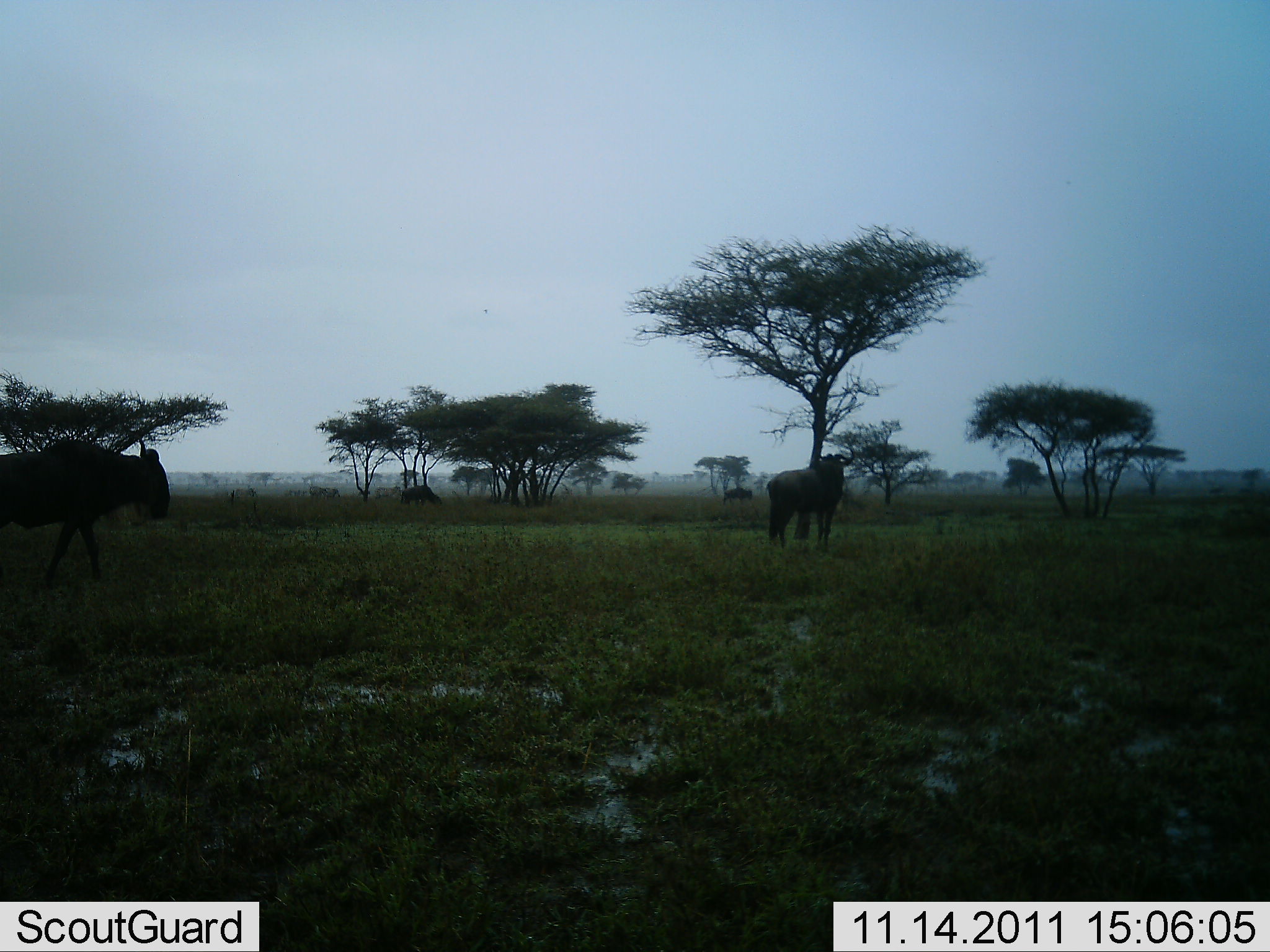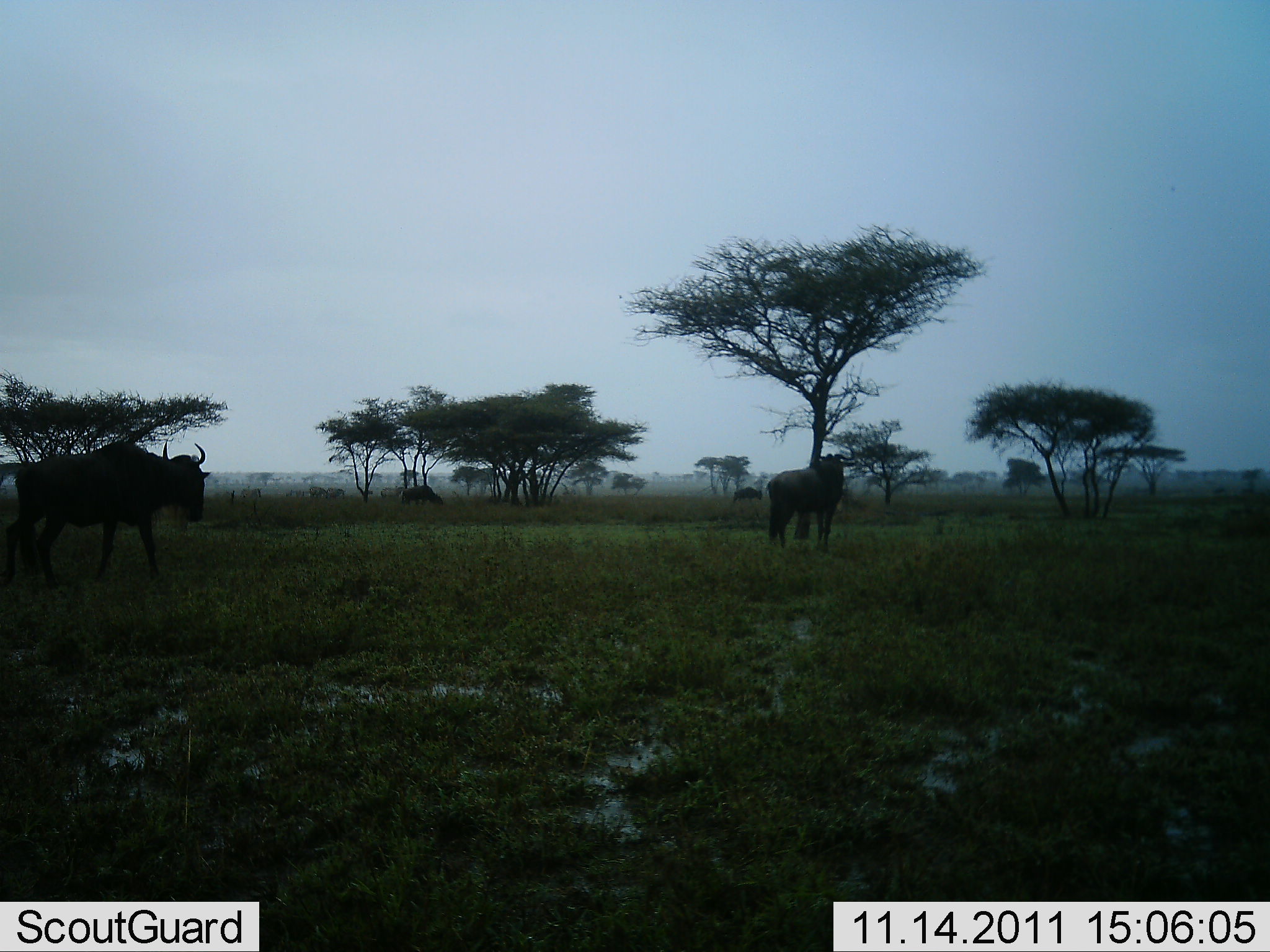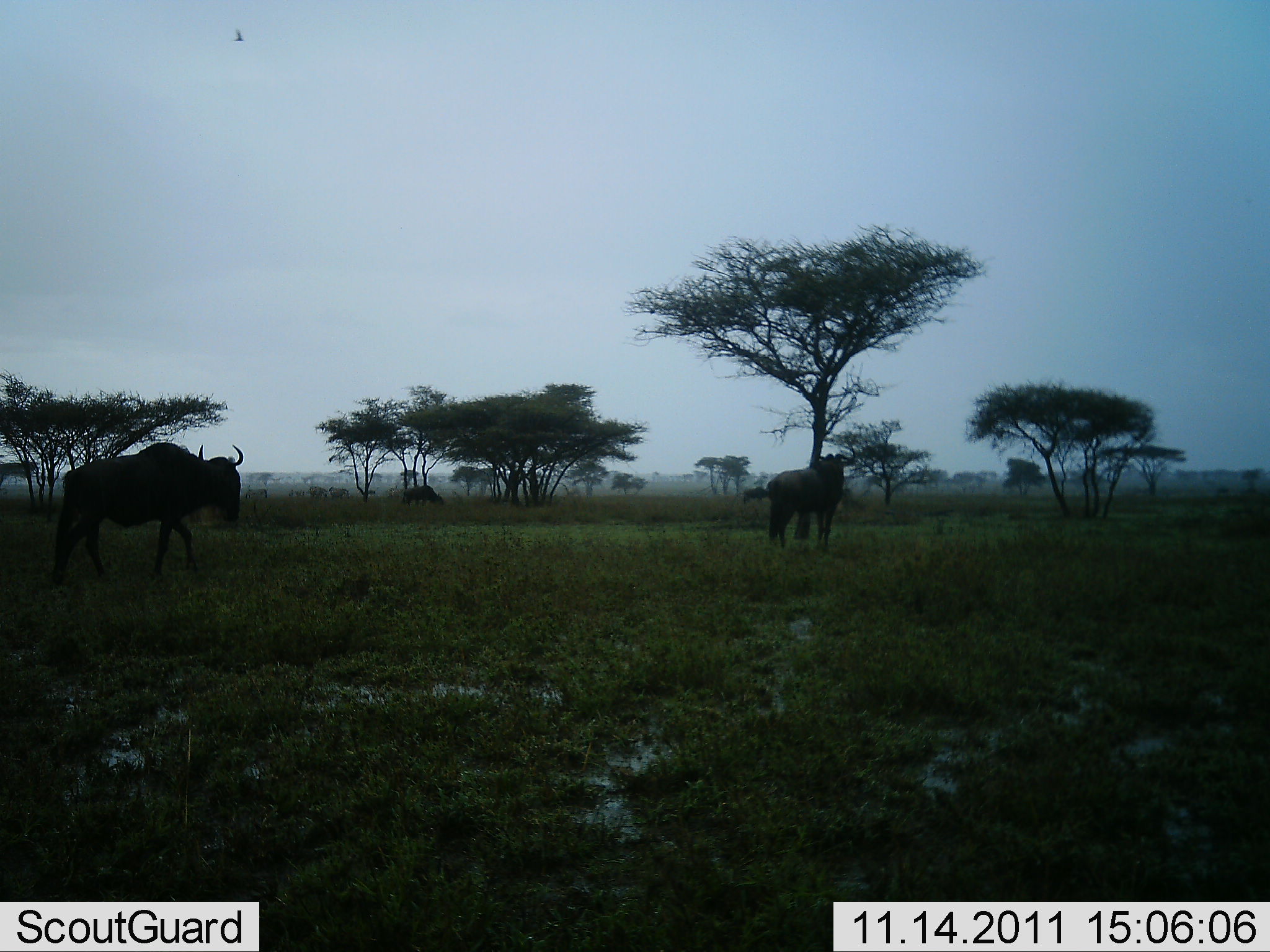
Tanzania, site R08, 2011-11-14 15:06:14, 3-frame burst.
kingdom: Animalia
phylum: Chordata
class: Mammalia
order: Artiodactyla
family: Bovidae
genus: Connochaetes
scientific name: Connochaetes taurinus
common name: blue wildebeest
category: wildebeest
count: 5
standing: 29%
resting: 0%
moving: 86%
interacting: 0%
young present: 0%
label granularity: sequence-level